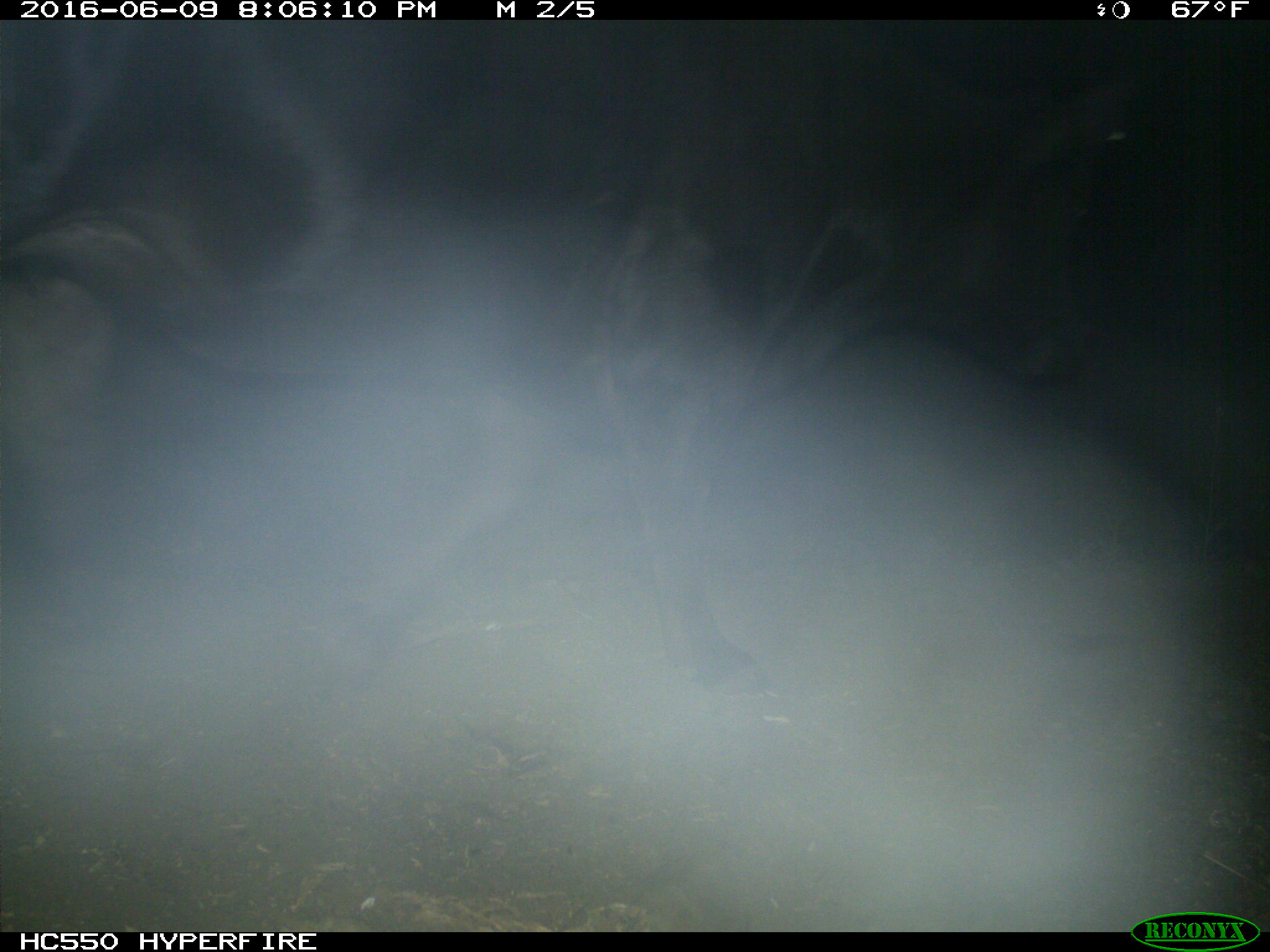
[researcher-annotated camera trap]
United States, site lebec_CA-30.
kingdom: Animalia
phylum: Chordata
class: Mammalia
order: Artiodactyla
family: Bovidae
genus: Bos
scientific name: Bos taurus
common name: domestic cow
Bos taurus (domestic cow).